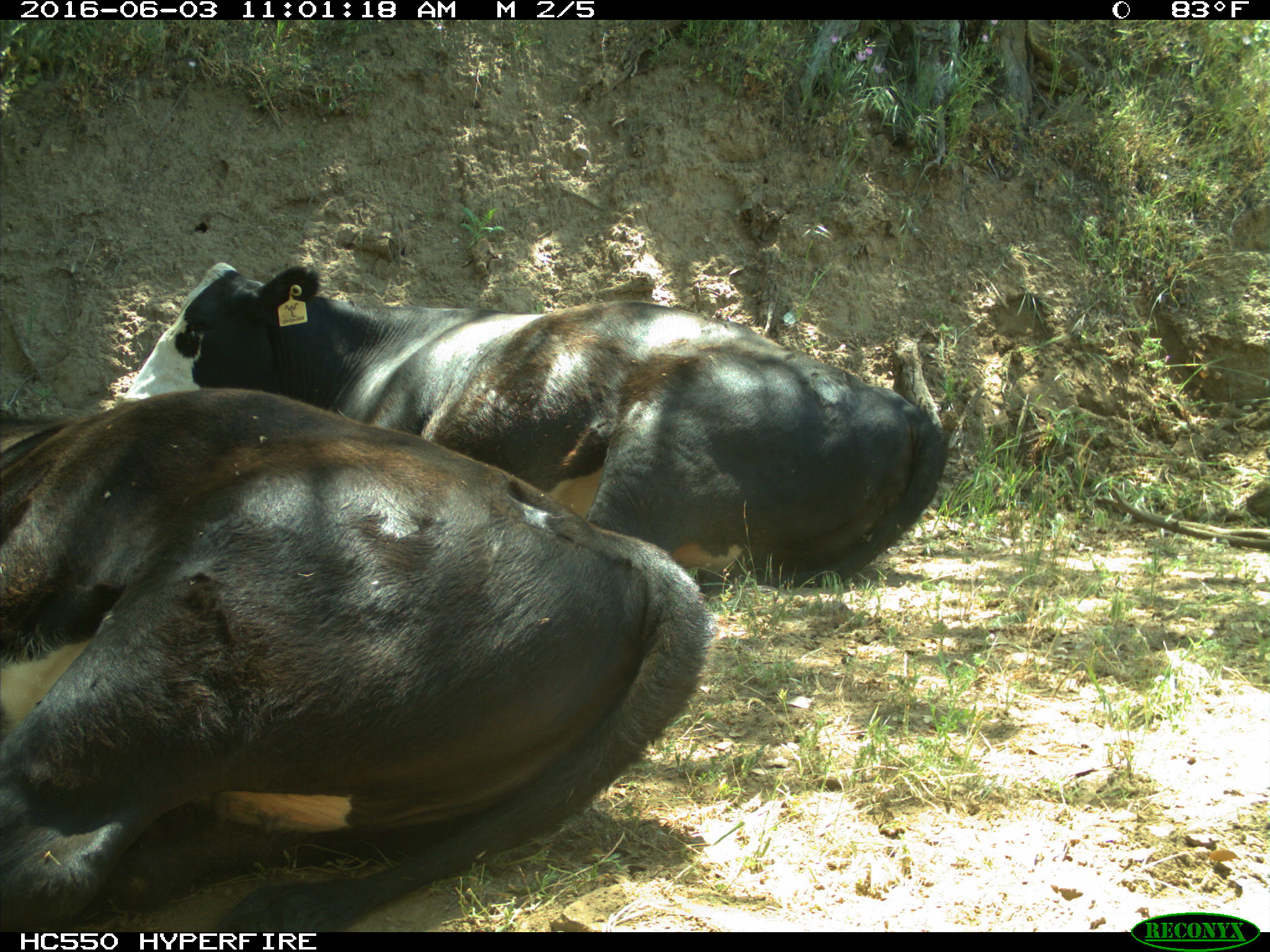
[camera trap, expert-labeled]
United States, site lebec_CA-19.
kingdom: Animalia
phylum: Chordata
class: Mammalia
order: Artiodactyla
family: Bovidae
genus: Bos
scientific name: Bos taurus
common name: domestic cow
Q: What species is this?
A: Bos taurus (domestic cow).